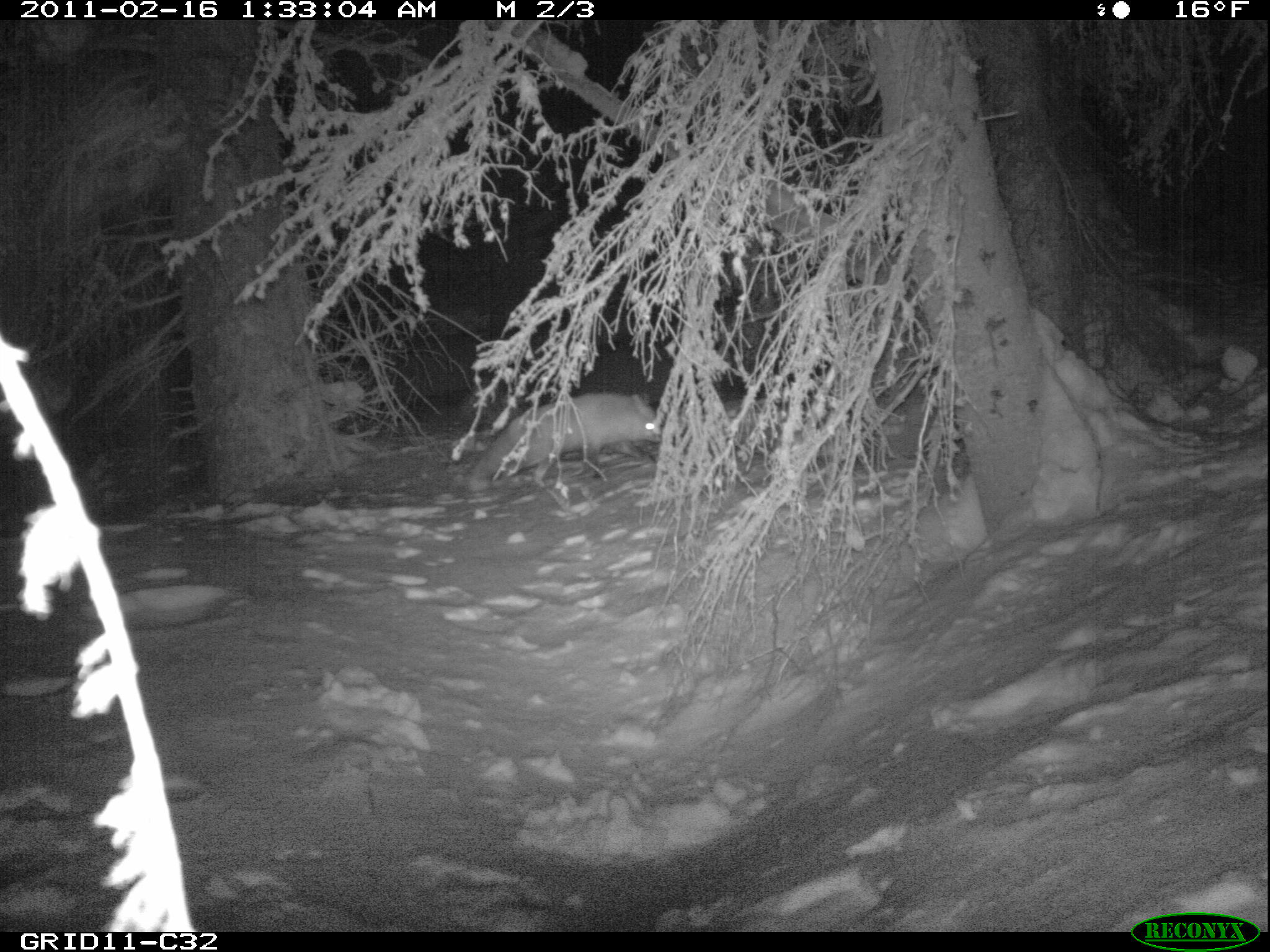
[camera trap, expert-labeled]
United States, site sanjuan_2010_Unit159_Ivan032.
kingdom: Animalia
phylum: Chordata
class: Mammalia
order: Carnivora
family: Canidae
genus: Vulpes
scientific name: Vulpes vulpes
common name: red fox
Vulpes vulpes (red fox).